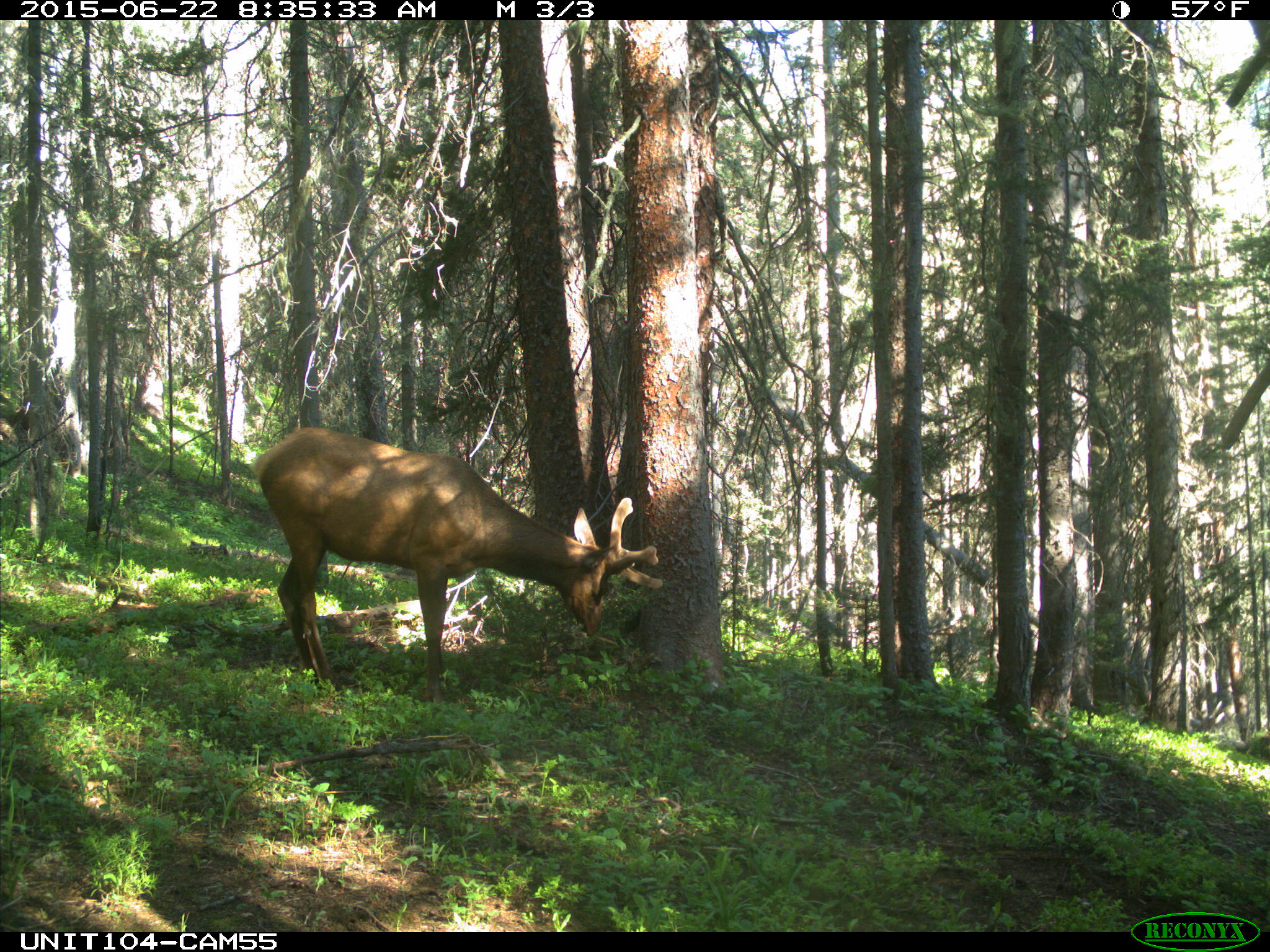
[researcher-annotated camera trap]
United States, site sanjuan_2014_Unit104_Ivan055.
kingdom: Animalia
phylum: Chordata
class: Mammalia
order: Artiodactyla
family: Cervidae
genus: Cervus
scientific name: Cervus elaphus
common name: red deer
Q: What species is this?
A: Cervus elaphus (red deer).